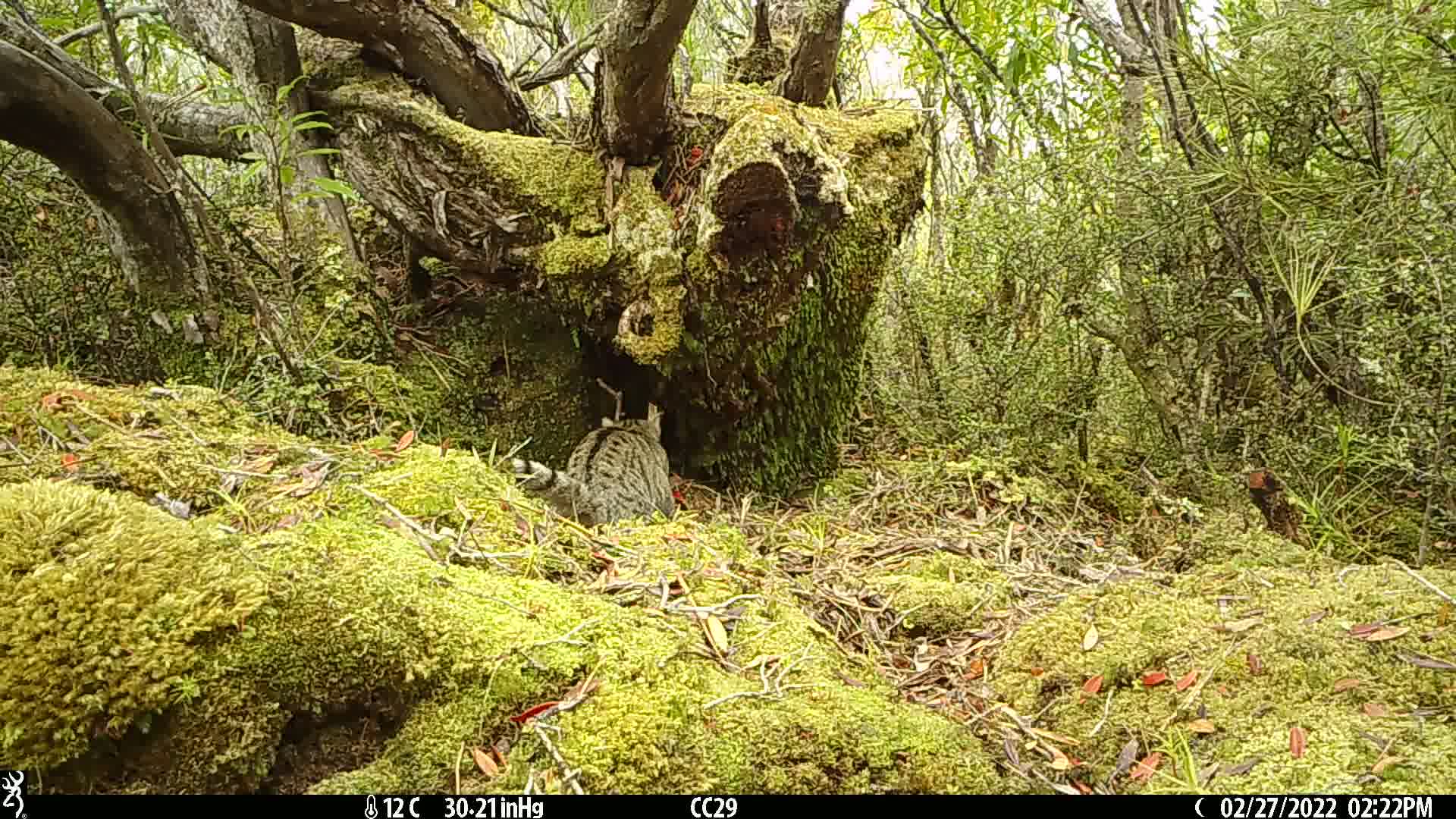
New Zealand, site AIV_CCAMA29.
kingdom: Animalia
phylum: Chordata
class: Mammalia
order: Carnivora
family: Felidae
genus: Felis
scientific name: Felis catus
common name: domestic cat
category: cat